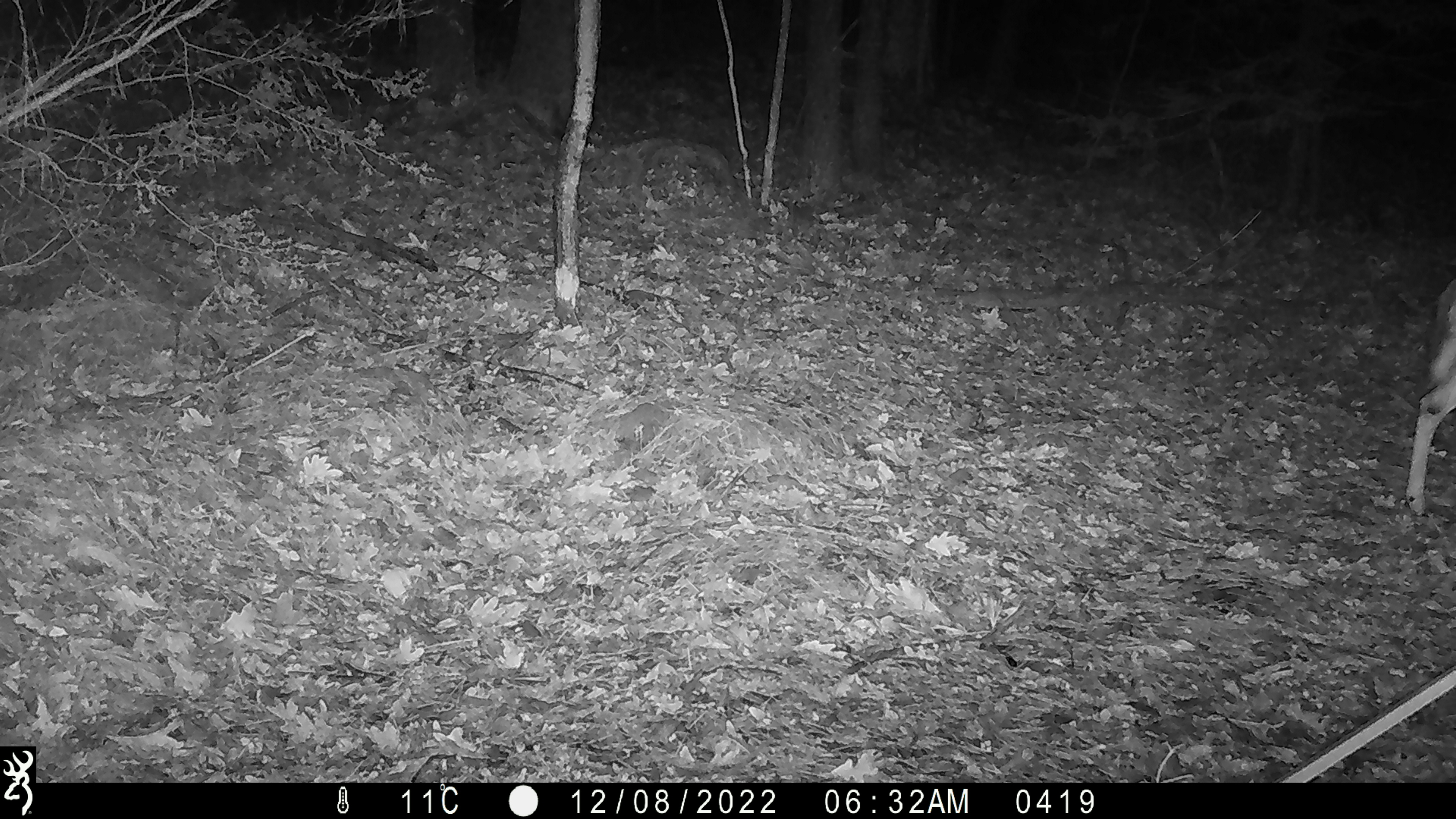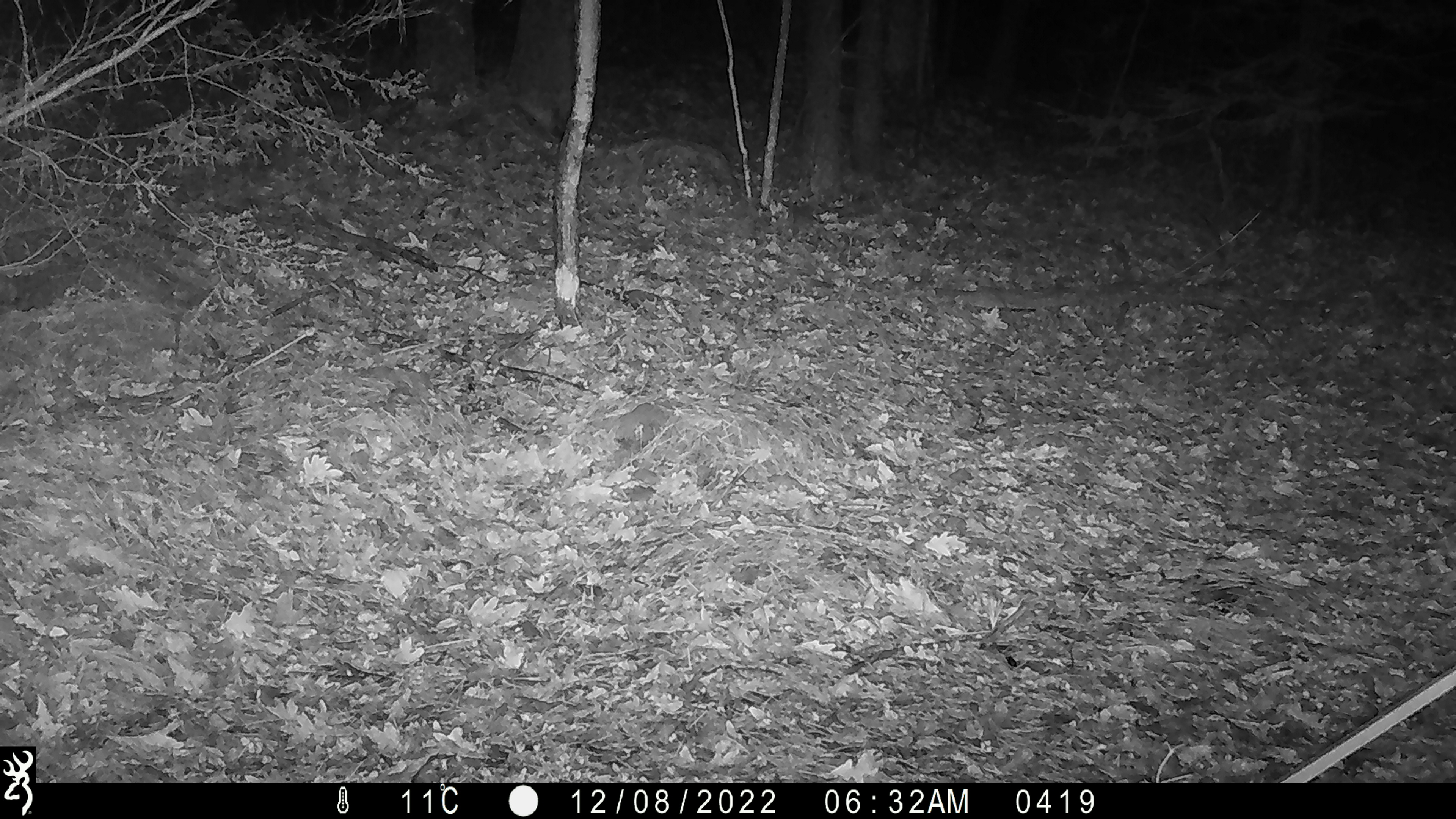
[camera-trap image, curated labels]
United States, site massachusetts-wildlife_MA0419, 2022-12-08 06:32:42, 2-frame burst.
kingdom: Animalia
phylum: Chordata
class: Mammalia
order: Artiodactyla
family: Cervidae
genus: Odocoileus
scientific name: Odocoileus virginianus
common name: white-tailed deer